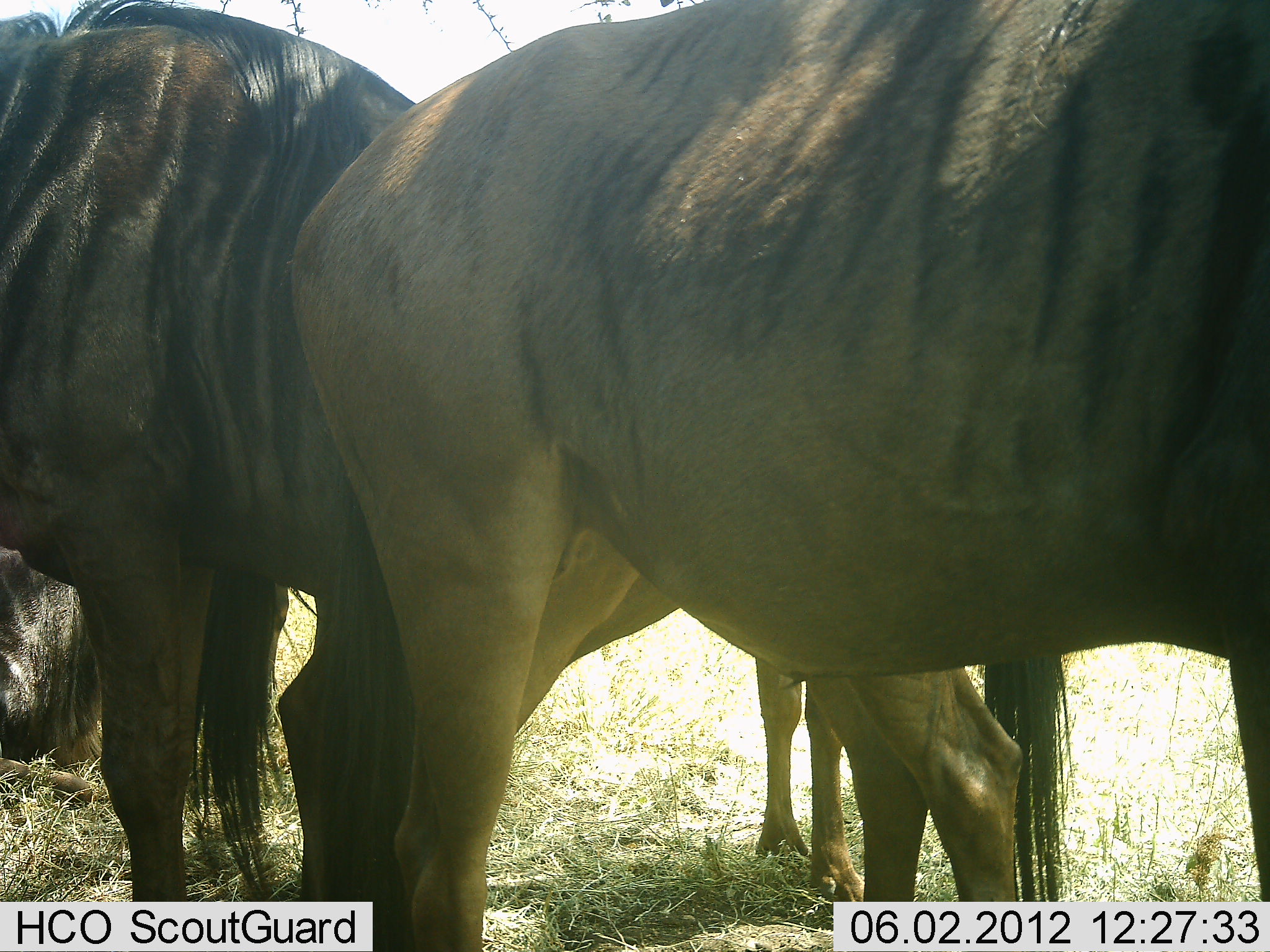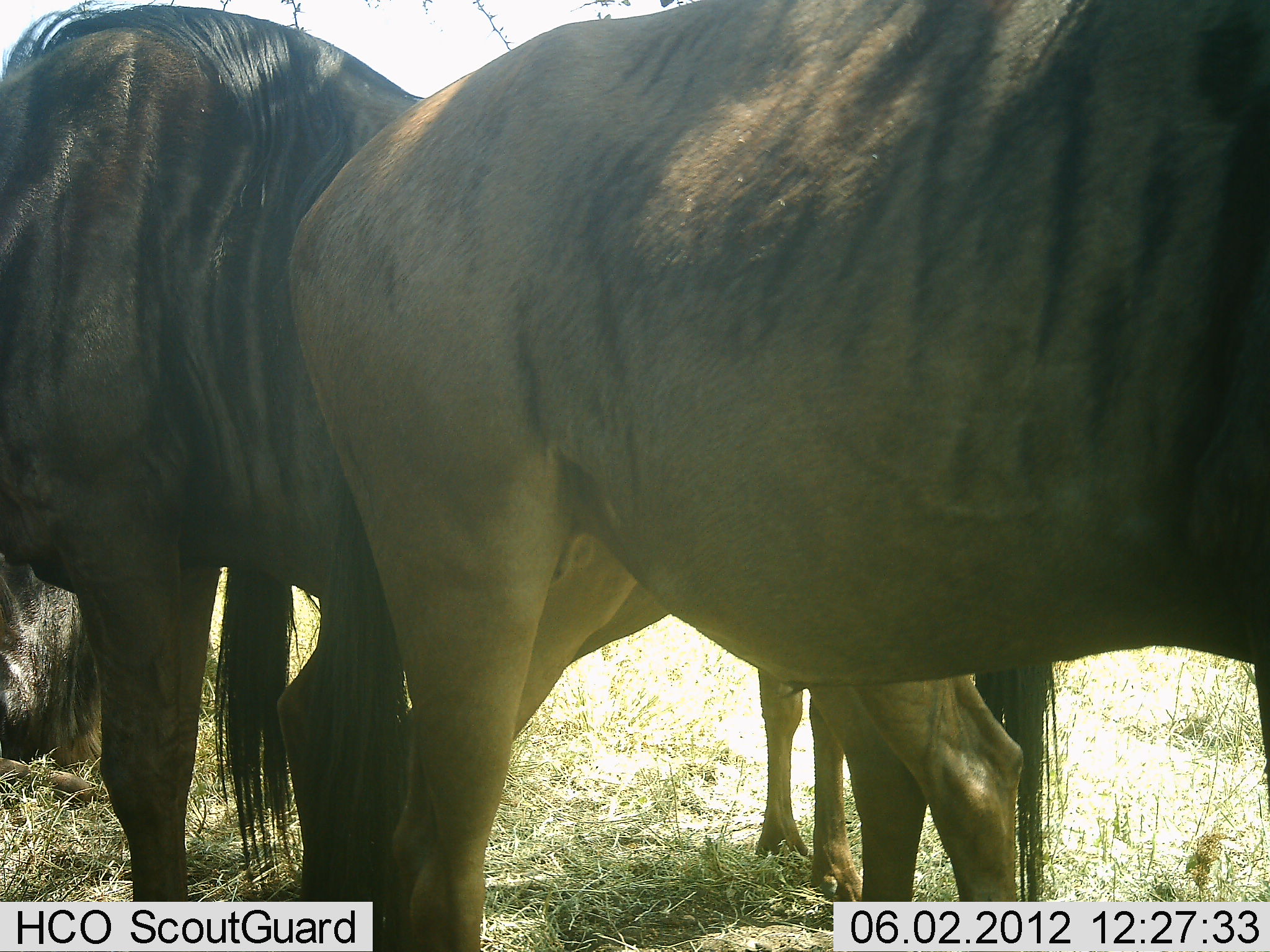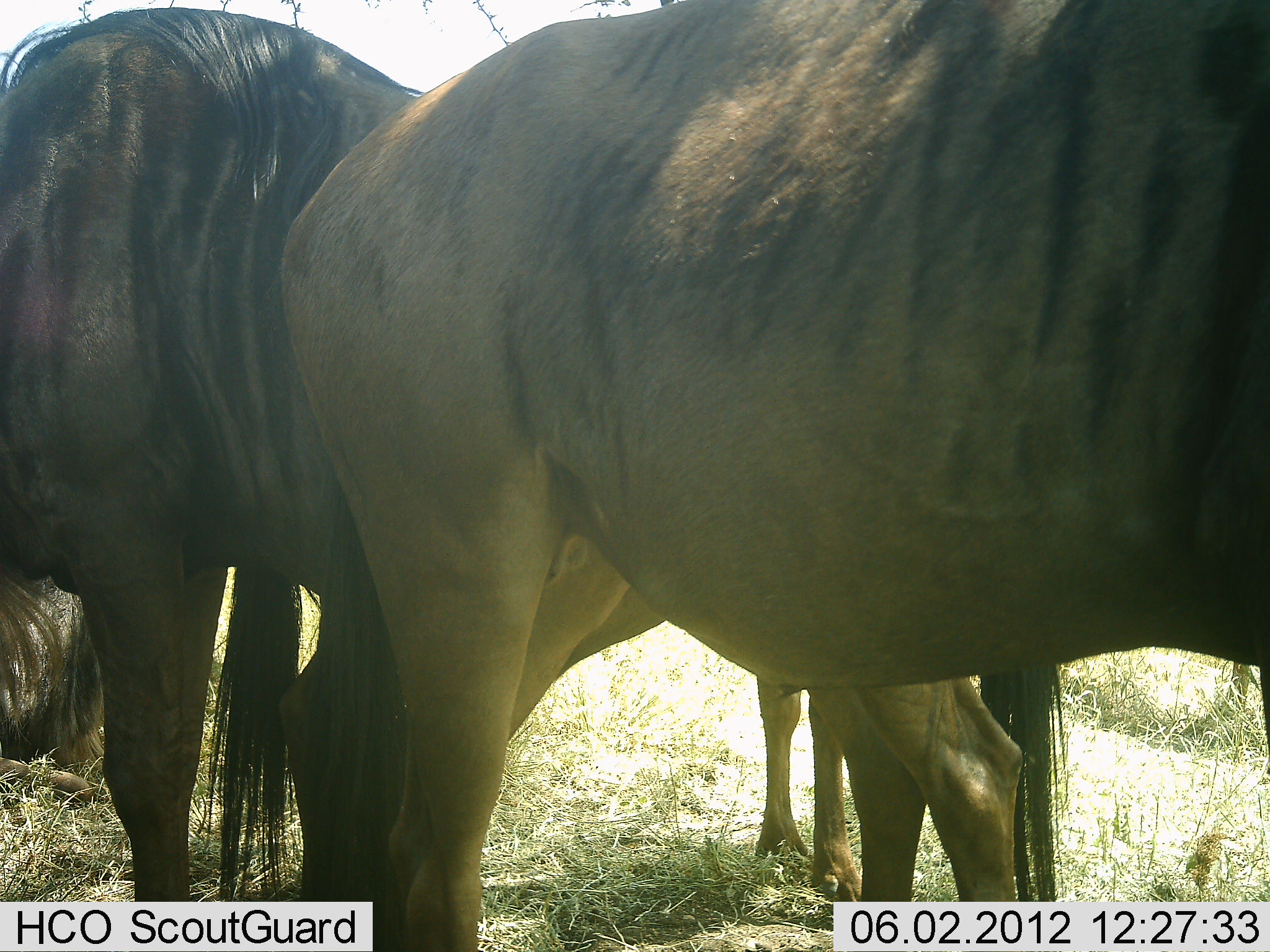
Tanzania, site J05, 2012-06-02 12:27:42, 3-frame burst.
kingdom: Animalia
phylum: Chordata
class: Mammalia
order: Artiodactyla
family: Bovidae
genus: Connochaetes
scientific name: Connochaetes taurinus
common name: blue wildebeest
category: wildebeest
Wildebeest (blue wildebeest) (Connochaetes taurinus), count 4. Behavior (volunteer vote fractions): standing 100%, resting 80%, moving 0%, interacting 10%. Young present (vote fraction): 10%. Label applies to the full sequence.